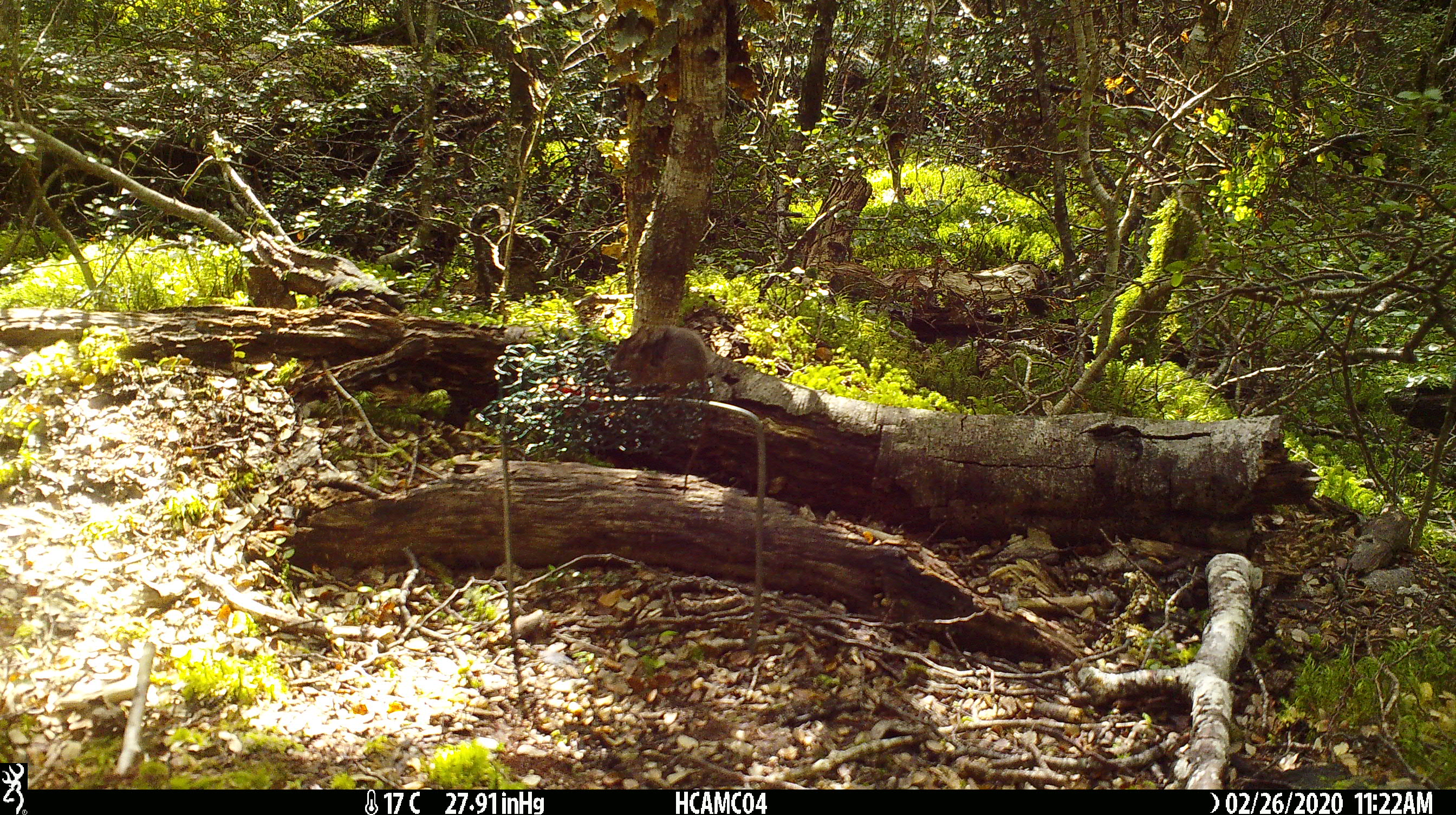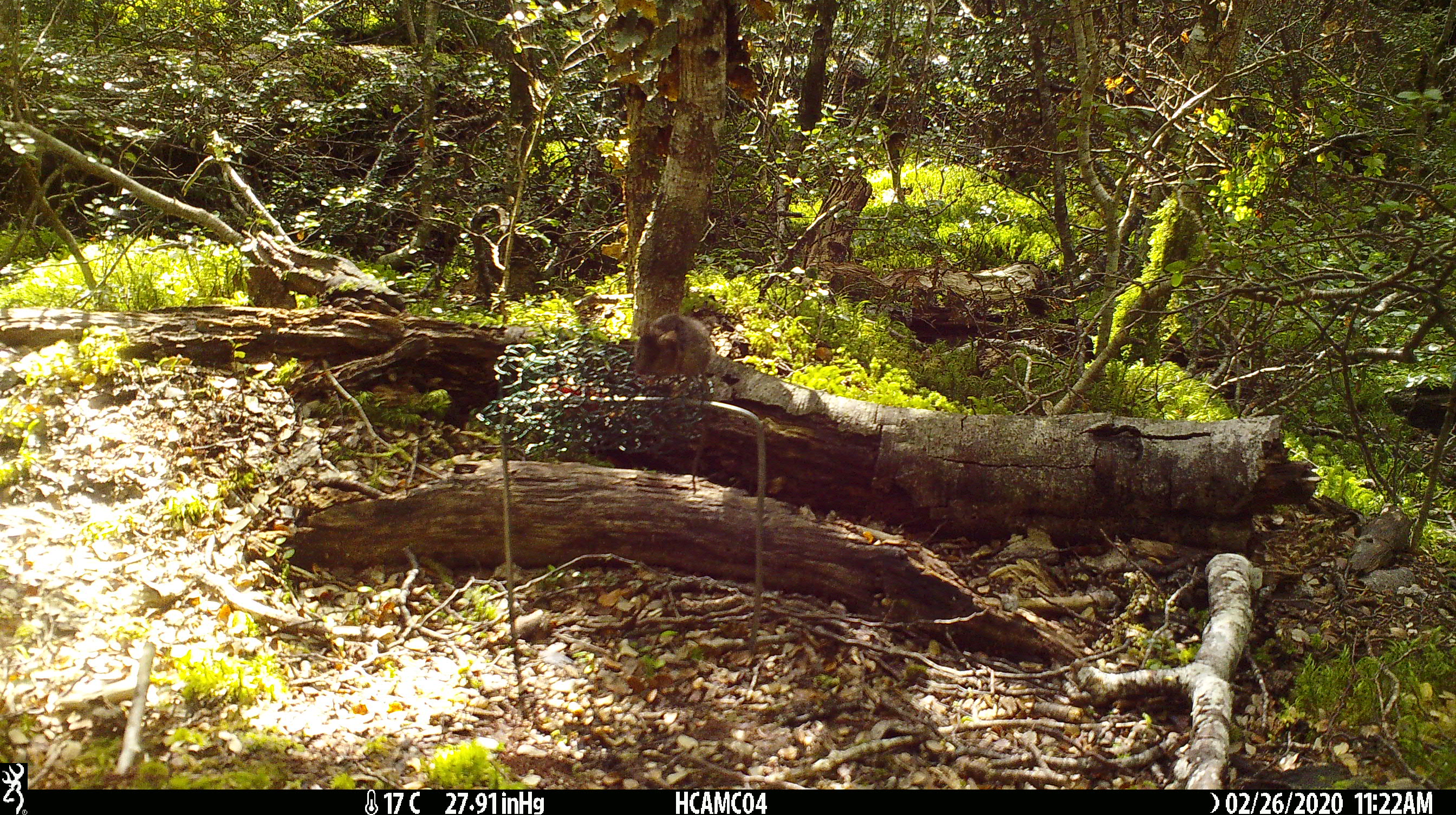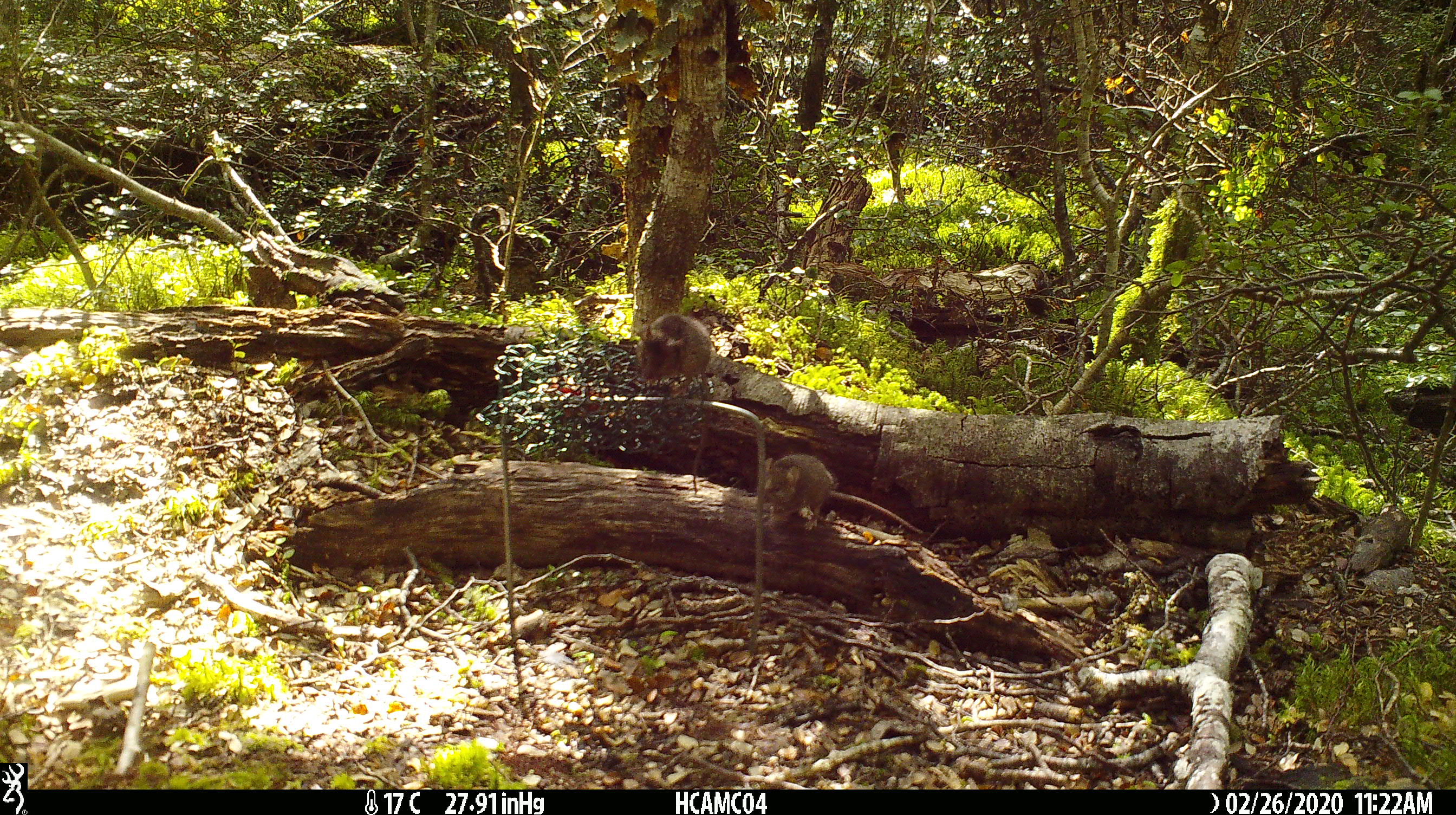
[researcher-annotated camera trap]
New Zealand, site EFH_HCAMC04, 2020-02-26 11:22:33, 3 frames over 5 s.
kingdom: Animalia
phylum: Chordata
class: Mammalia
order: Rodentia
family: Muridae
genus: Mus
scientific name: Mus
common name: mouse